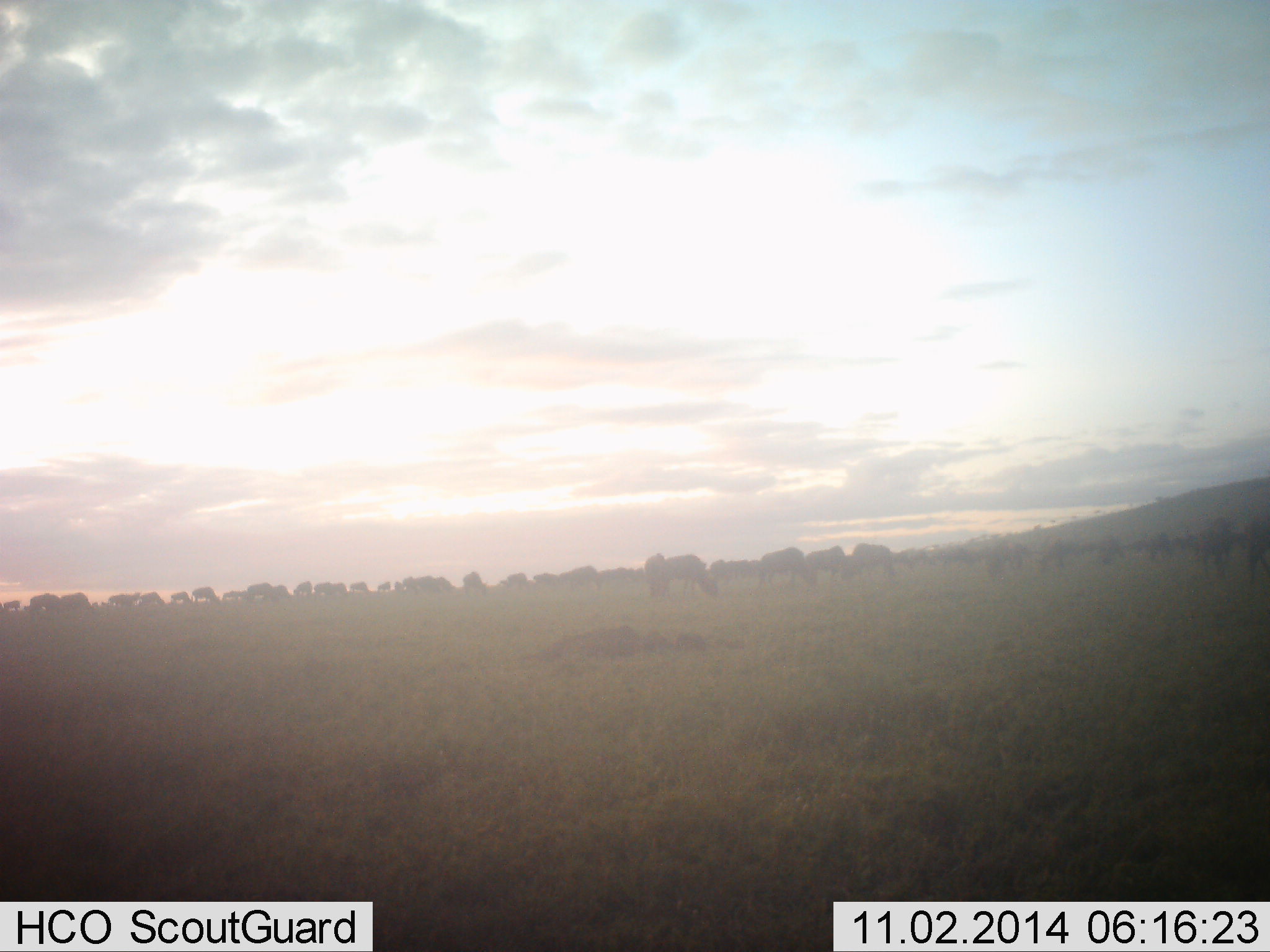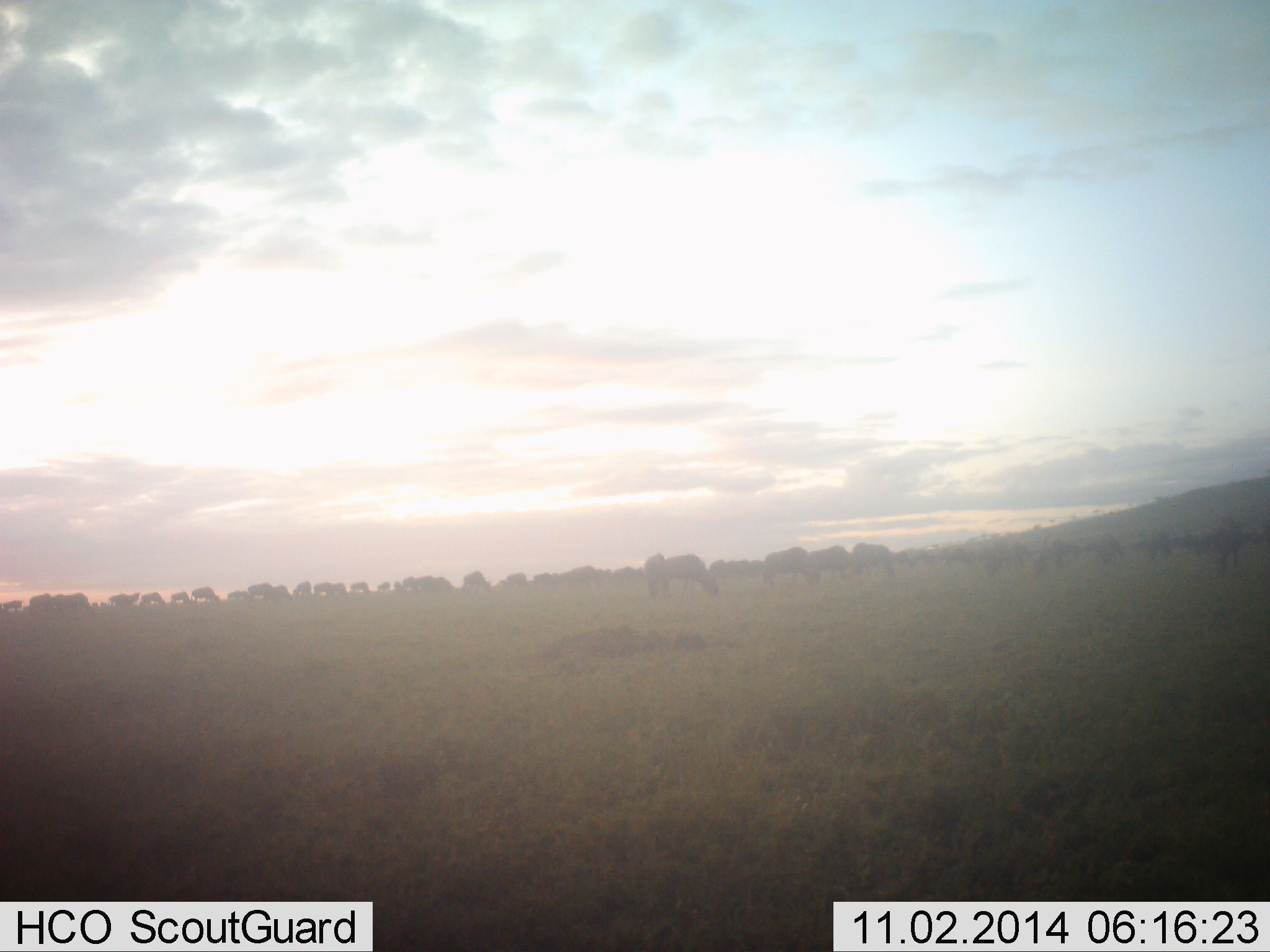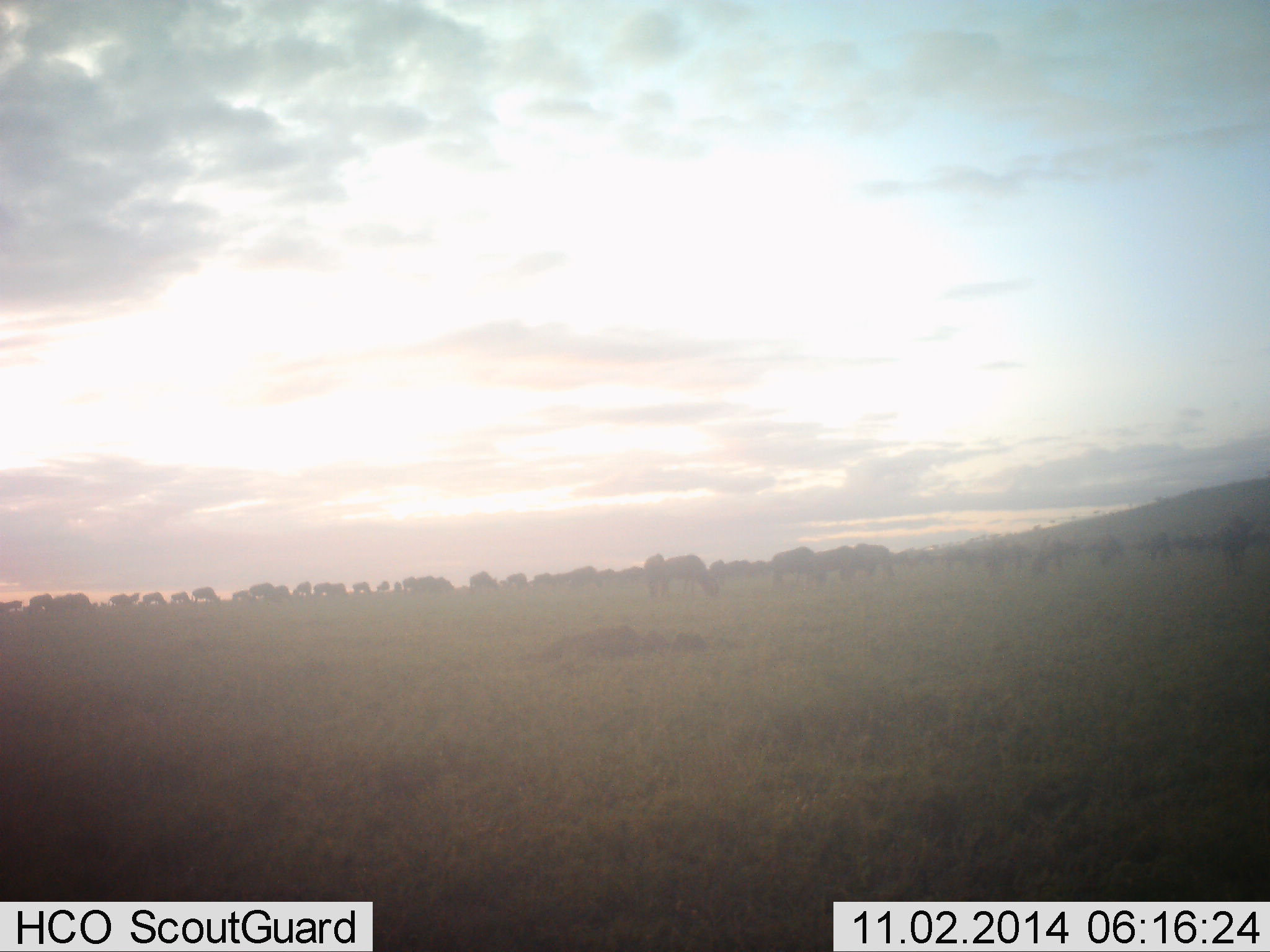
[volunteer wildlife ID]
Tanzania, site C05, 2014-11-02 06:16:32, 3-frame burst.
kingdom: Animalia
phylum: Chordata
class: Mammalia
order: Artiodactyla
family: Bovidae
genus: Connochaetes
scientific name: Connochaetes taurinus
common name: blue wildebeest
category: wildebeest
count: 11-50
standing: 40%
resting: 0%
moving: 20%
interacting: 0%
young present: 0%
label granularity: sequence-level